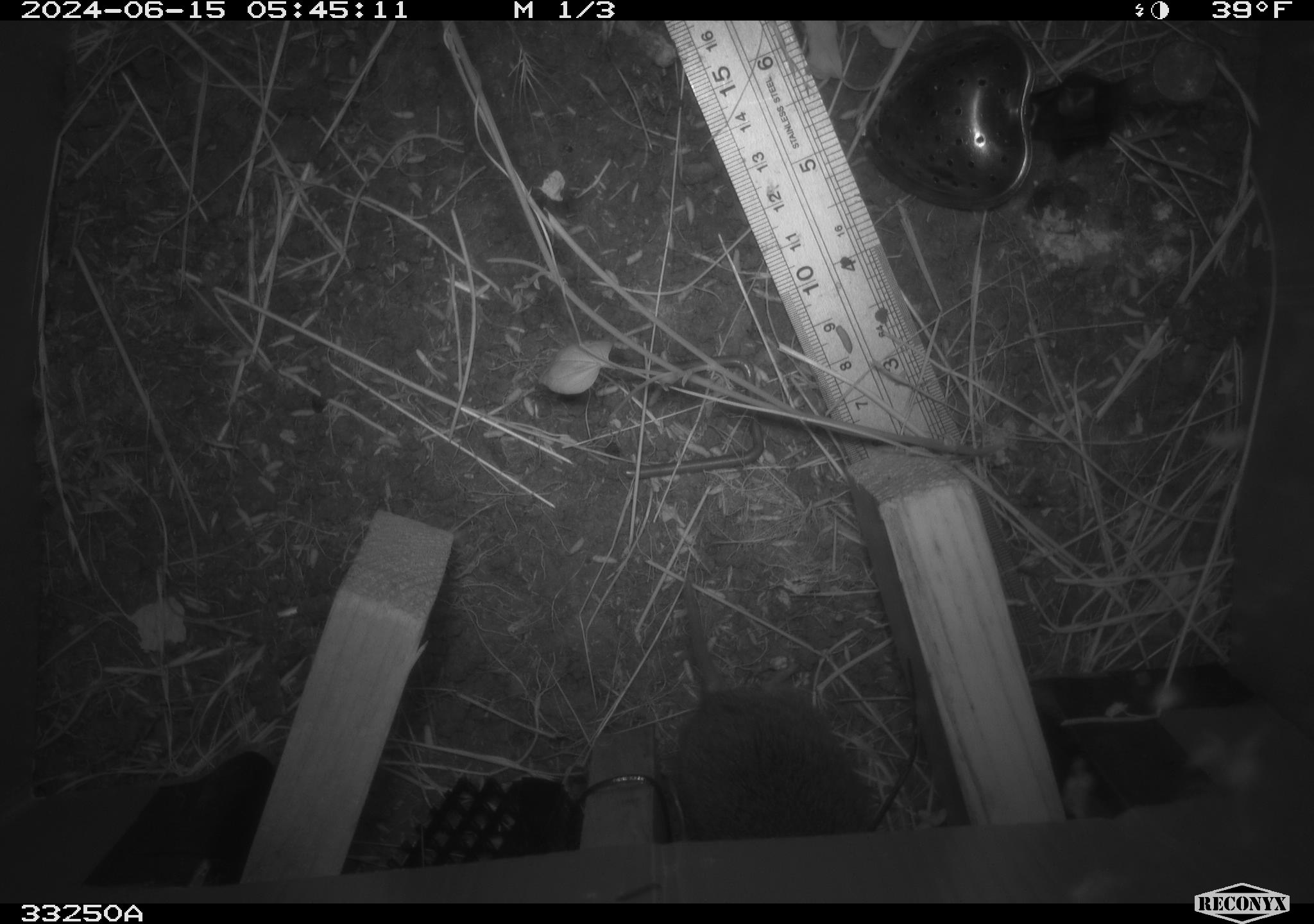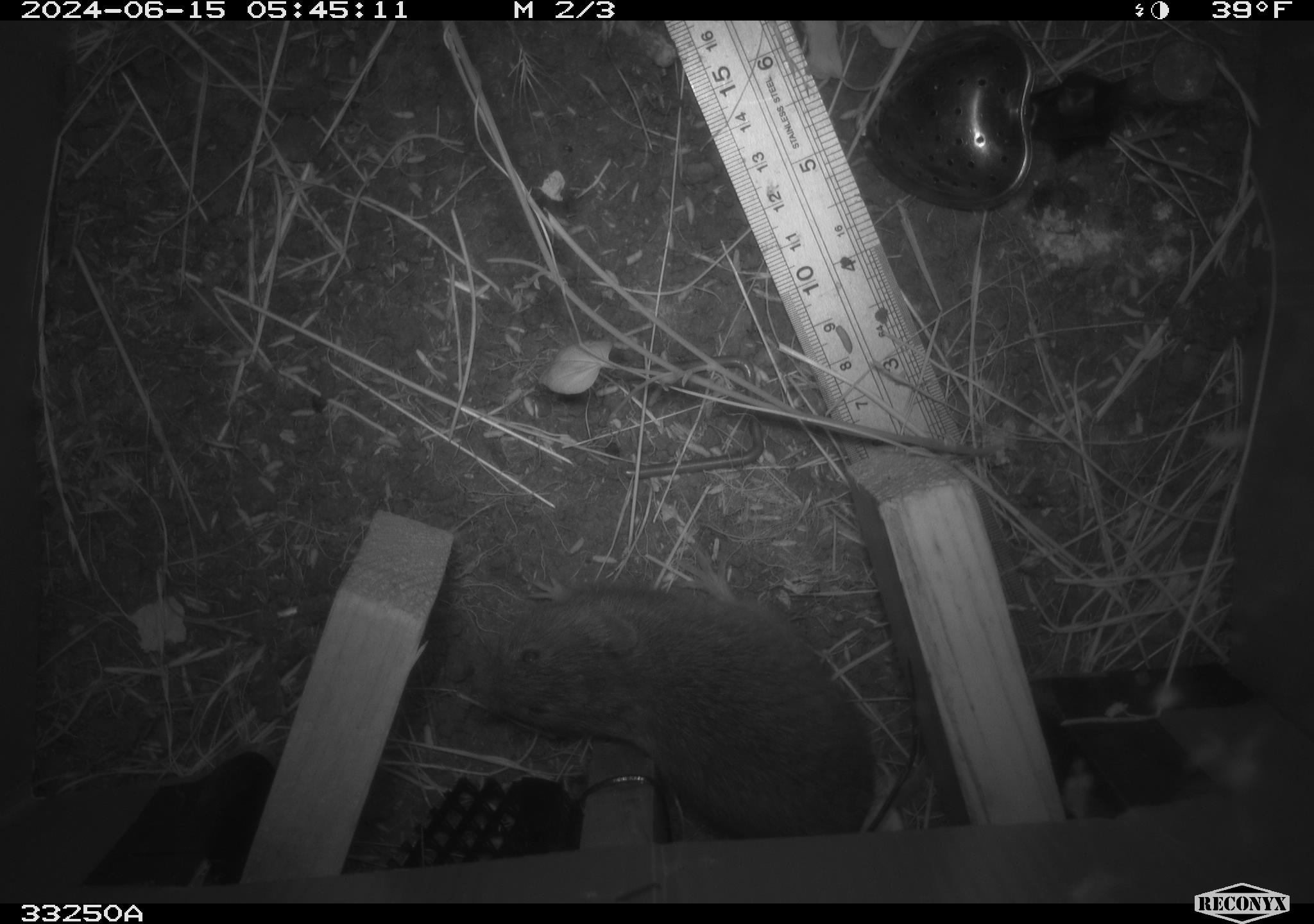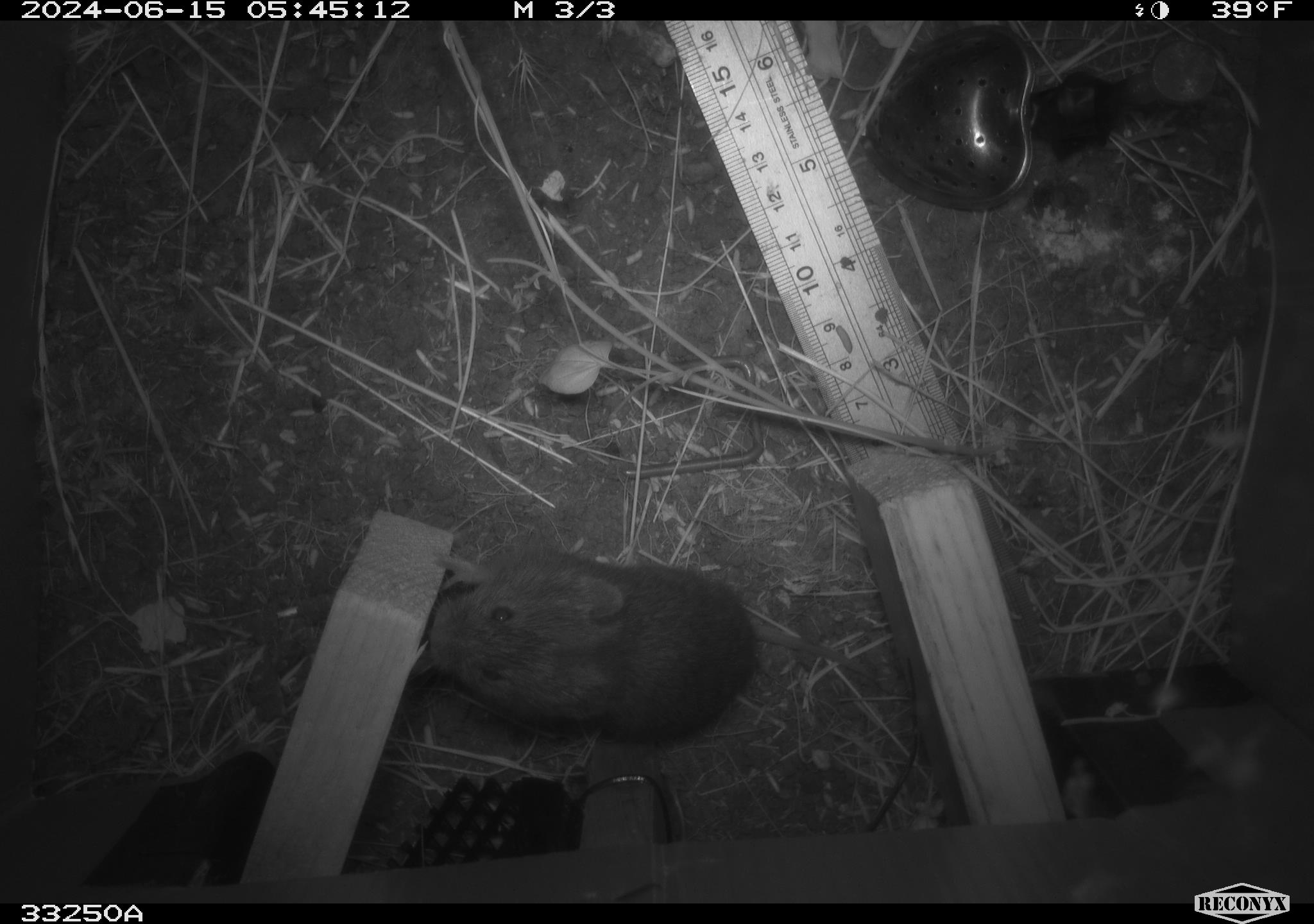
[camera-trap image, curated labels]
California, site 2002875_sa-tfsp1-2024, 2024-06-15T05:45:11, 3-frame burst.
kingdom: Animalia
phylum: Chordata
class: Mammalia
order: Rodentia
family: Cricetidae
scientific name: Arvicolinae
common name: voles, lemmings, and muskrats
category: arvicolinae subfamily